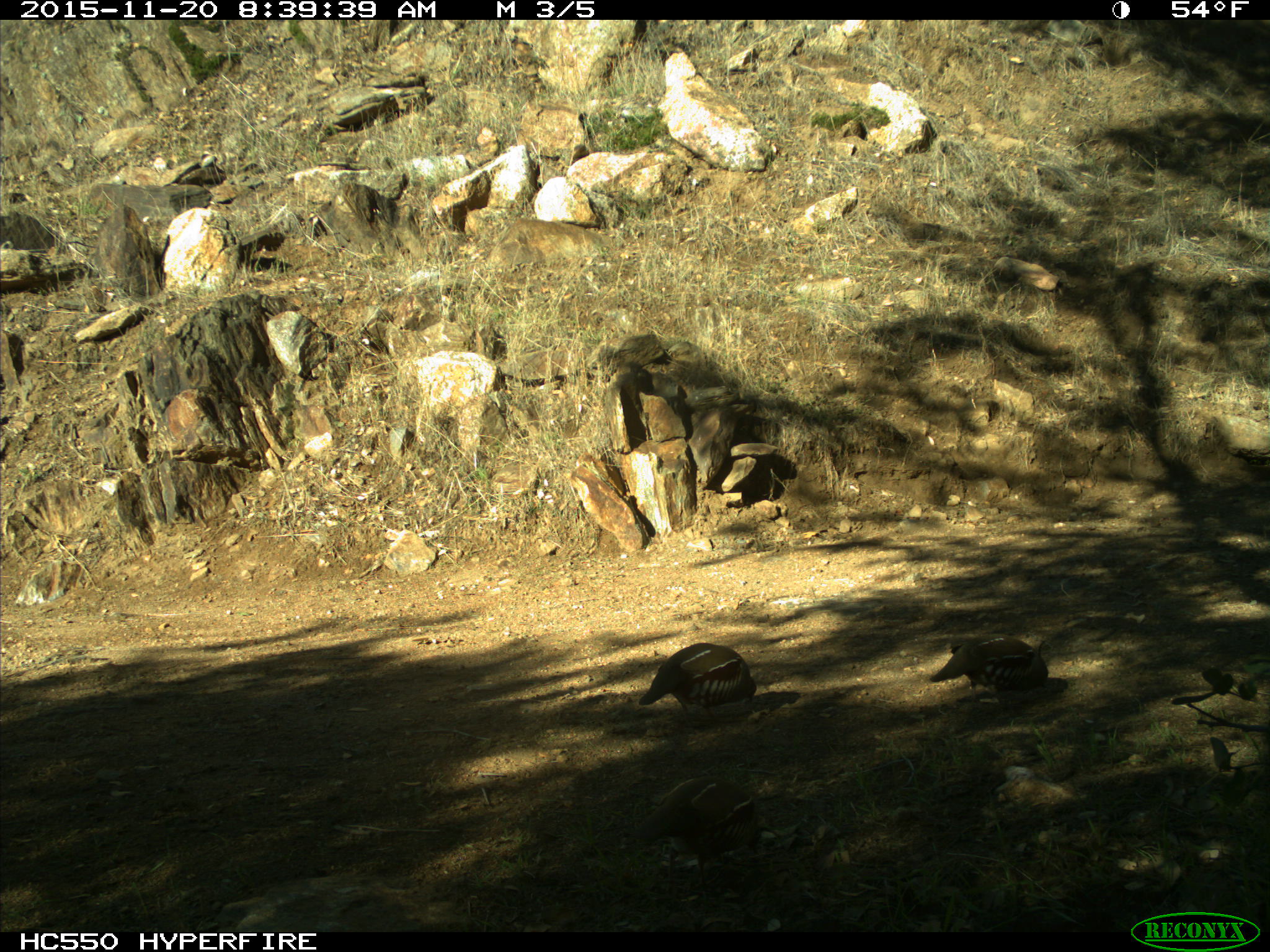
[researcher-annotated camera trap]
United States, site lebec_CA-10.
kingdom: Animalia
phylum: Chordata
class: Aves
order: Galliformes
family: Odontophoridae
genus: Callipepla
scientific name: Callipepla californica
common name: california quail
Callipepla californica (california quail).